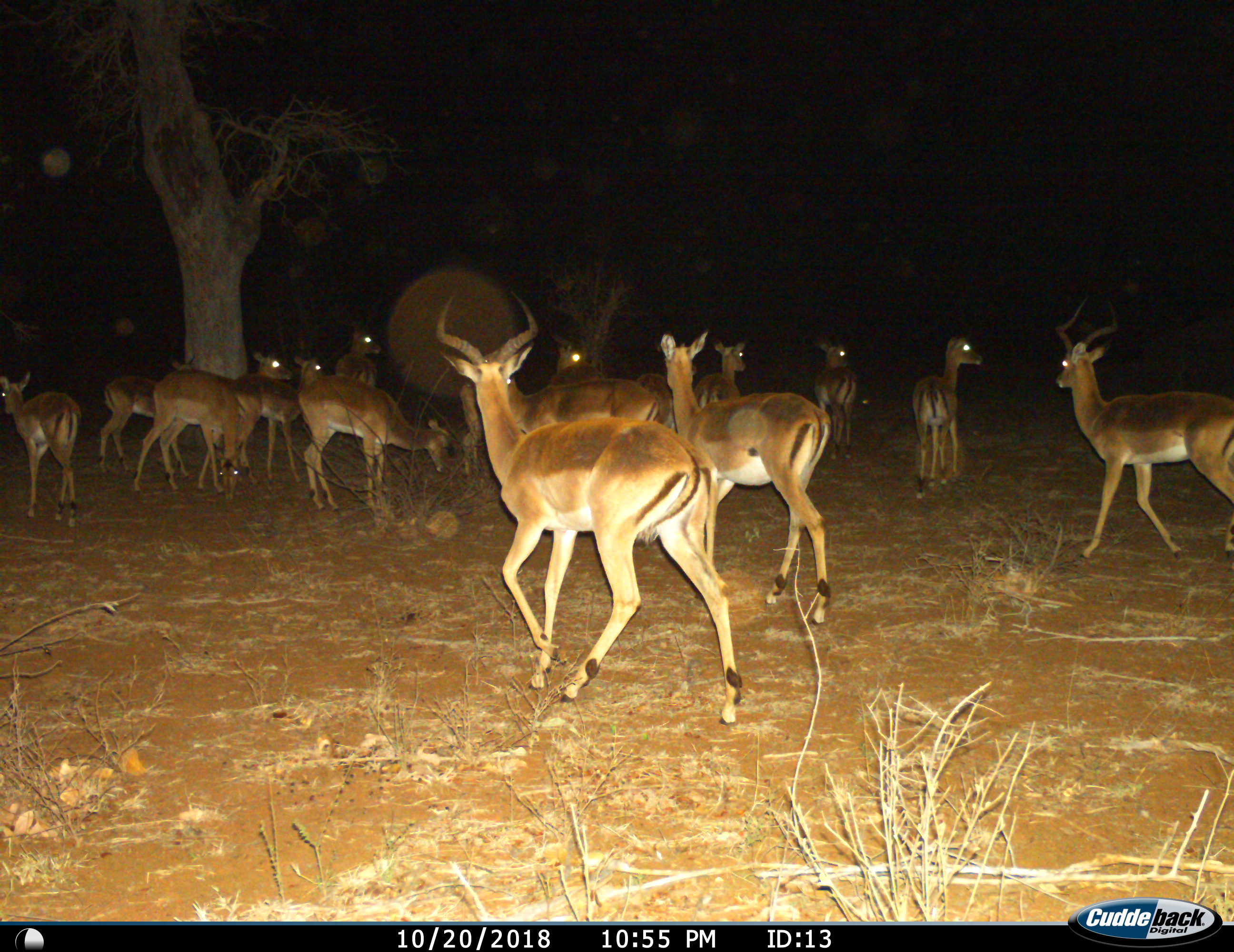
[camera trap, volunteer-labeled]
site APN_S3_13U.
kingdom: Animalia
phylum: Chordata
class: Mammalia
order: Artiodactyla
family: Bovidae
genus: Aepyceros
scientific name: Aepyceros melampus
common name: impala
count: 11-50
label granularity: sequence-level